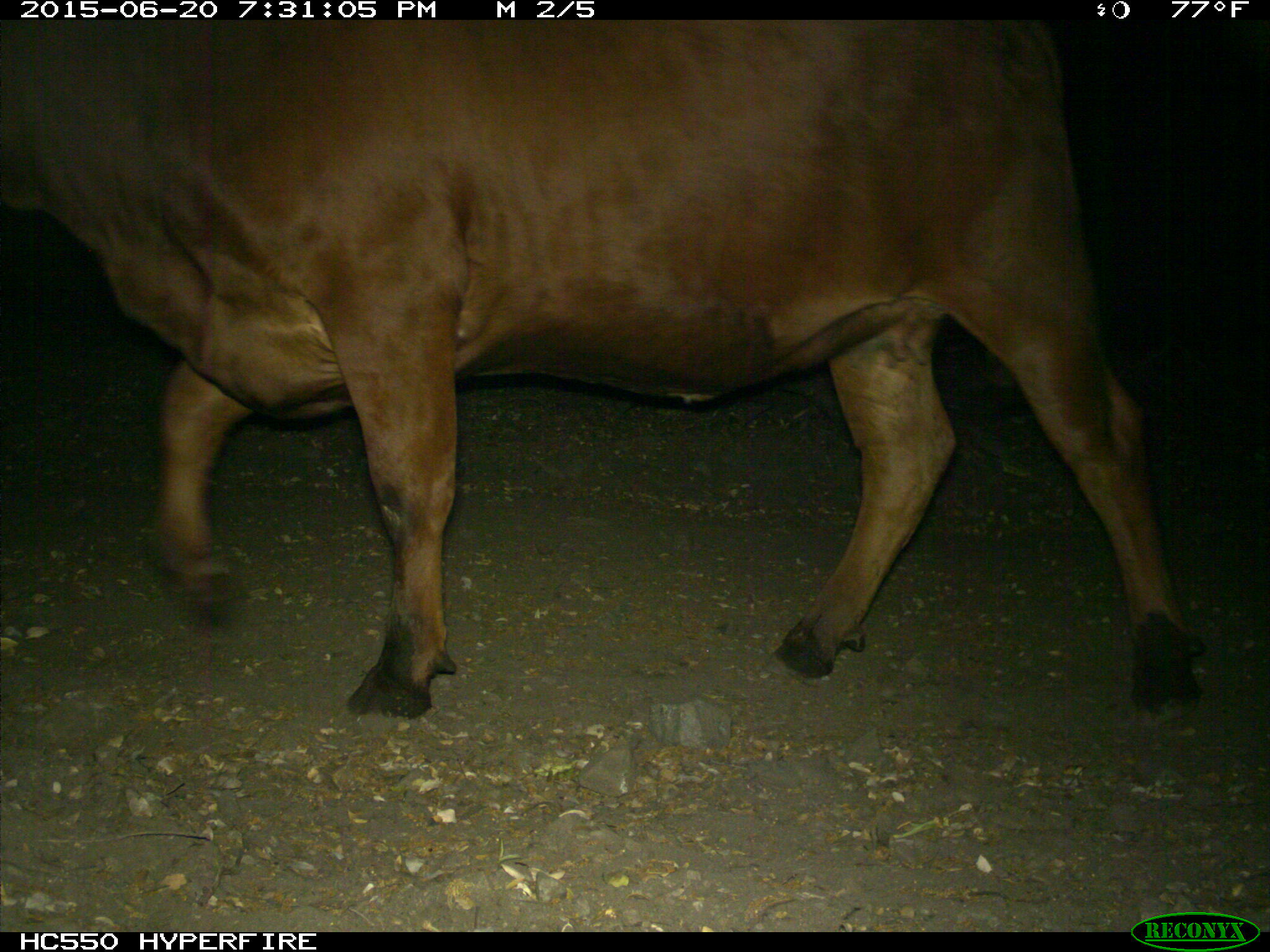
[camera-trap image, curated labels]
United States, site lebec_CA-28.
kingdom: Animalia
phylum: Chordata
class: Mammalia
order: Artiodactyla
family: Bovidae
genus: Bos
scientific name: Bos taurus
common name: domestic cow